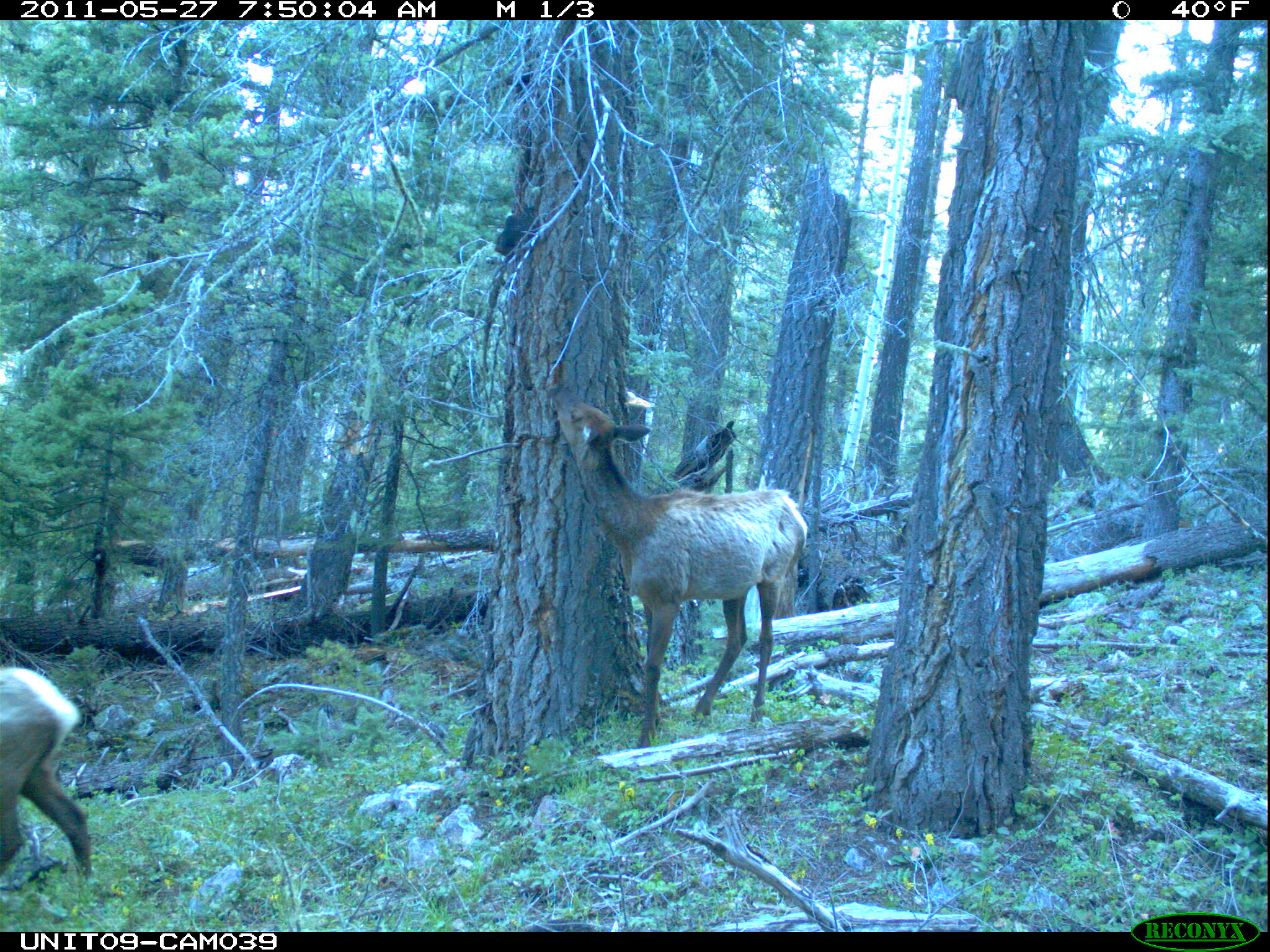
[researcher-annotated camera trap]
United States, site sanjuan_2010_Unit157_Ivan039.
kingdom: Animalia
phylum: Chordata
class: Mammalia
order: Artiodactyla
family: Cervidae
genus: Cervus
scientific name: Cervus elaphus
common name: red deer